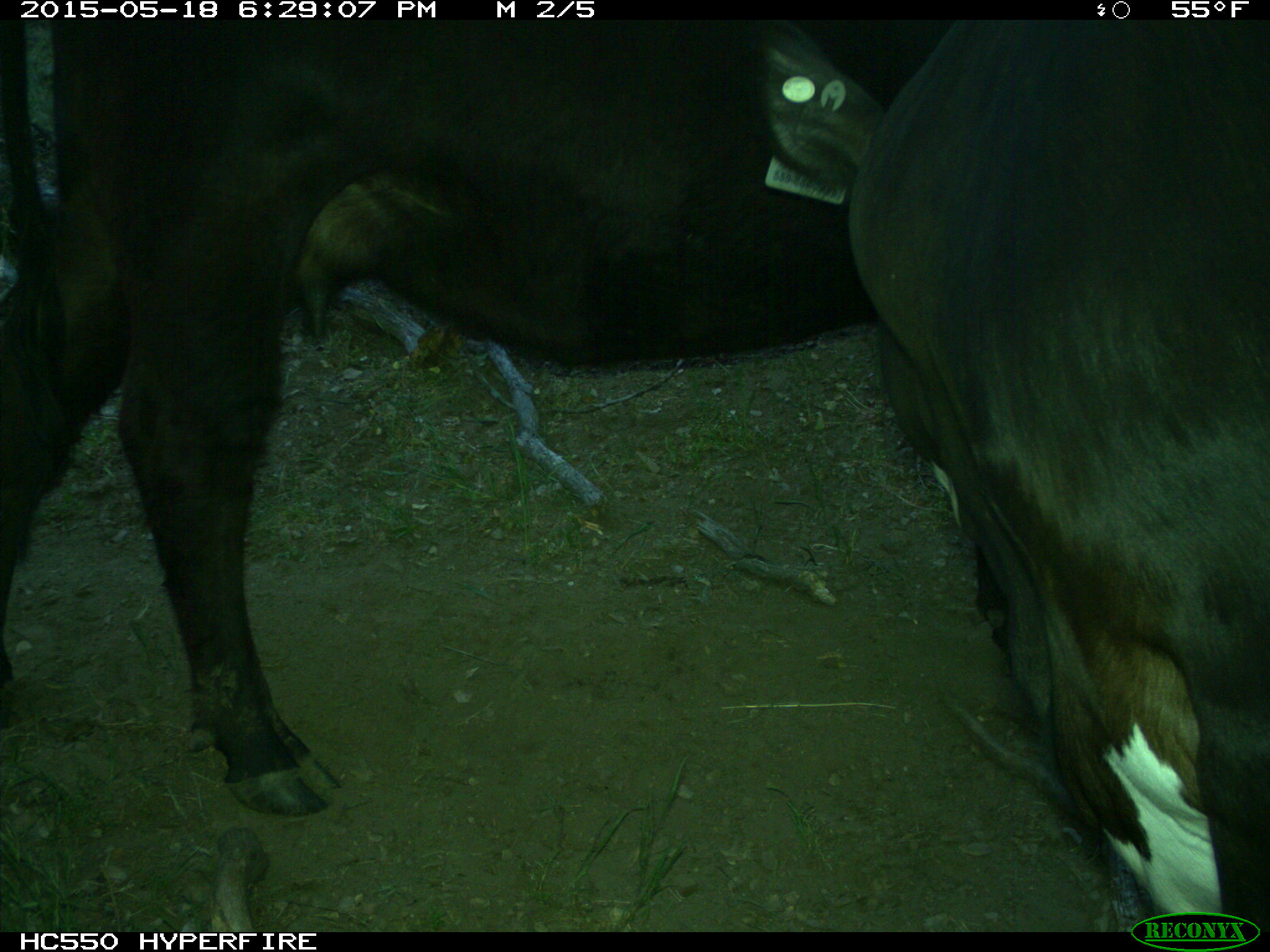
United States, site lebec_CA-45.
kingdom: Animalia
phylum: Chordata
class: Mammalia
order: Artiodactyla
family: Bovidae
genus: Bos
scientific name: Bos taurus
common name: domestic cow